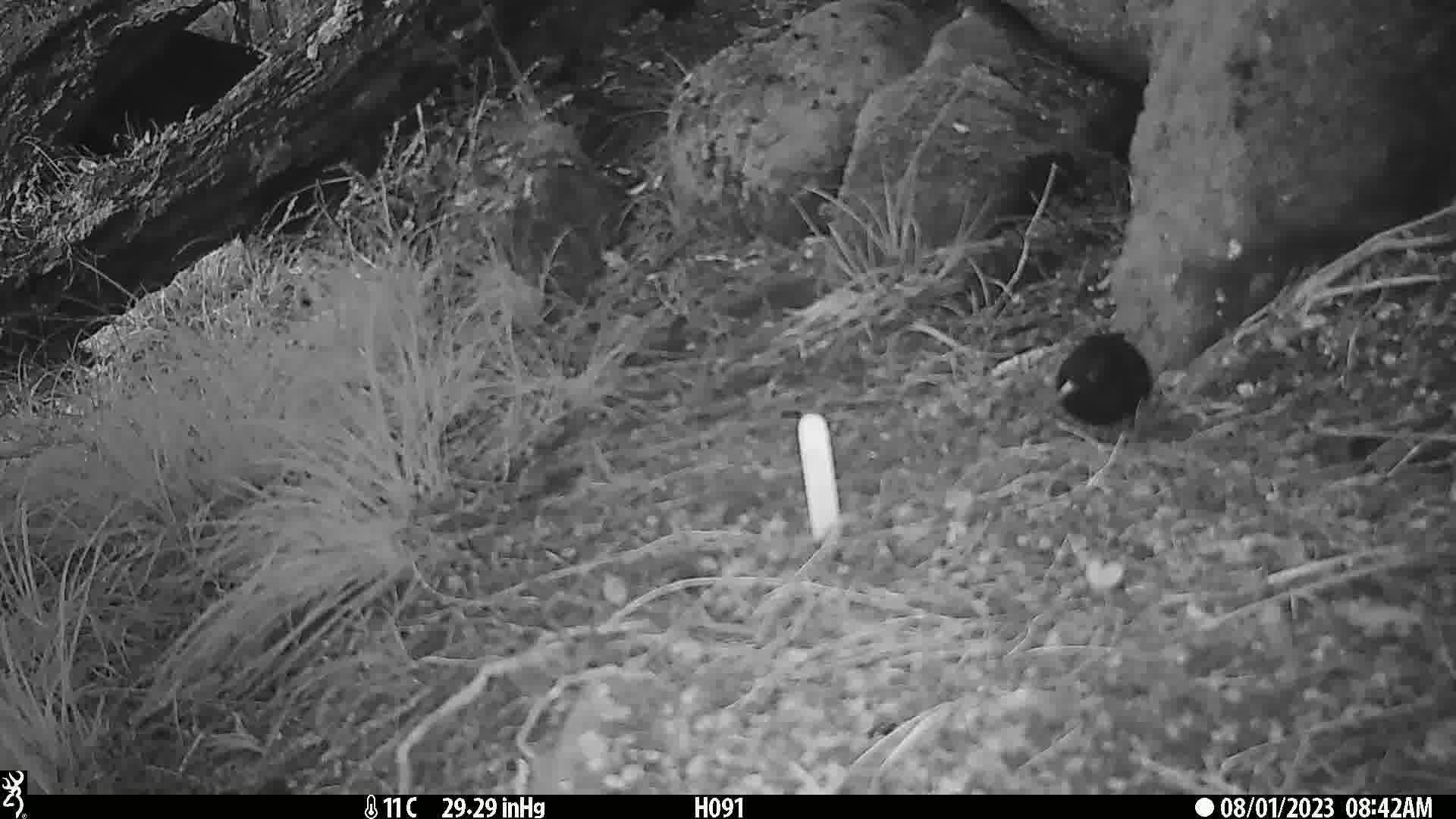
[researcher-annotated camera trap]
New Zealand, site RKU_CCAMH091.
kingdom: Animalia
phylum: Chordata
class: Aves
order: Passeriformes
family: Turdidae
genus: Turdus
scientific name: Turdus merula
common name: eurasian blackbird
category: blackbird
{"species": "blackbird (eurasian blackbird) (Turdus merula)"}